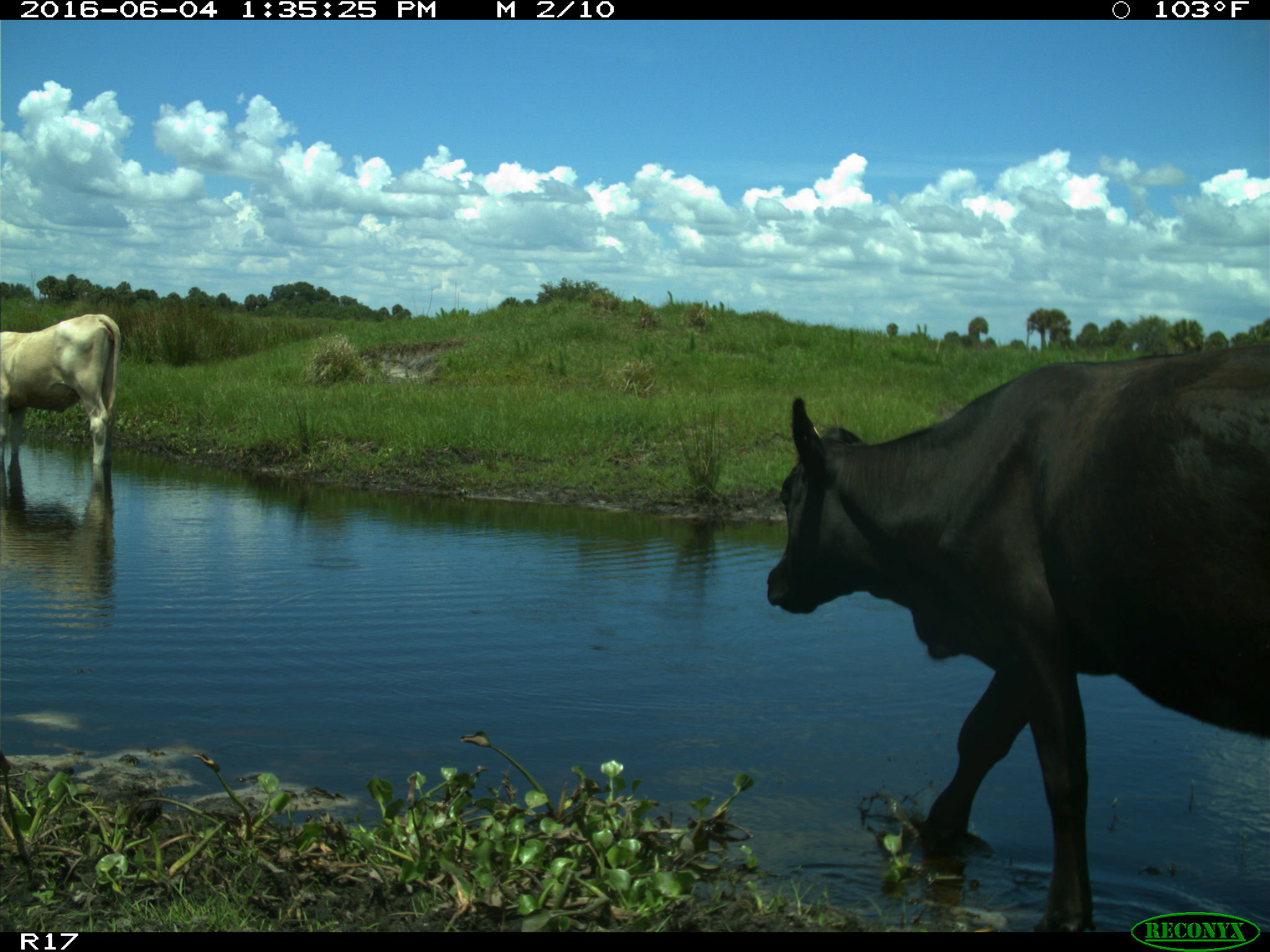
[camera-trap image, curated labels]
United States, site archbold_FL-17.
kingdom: Animalia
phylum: Chordata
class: Mammalia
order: Artiodactyla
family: Bovidae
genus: Bos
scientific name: Bos taurus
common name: domestic cow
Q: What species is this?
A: Bos taurus (domestic cow).